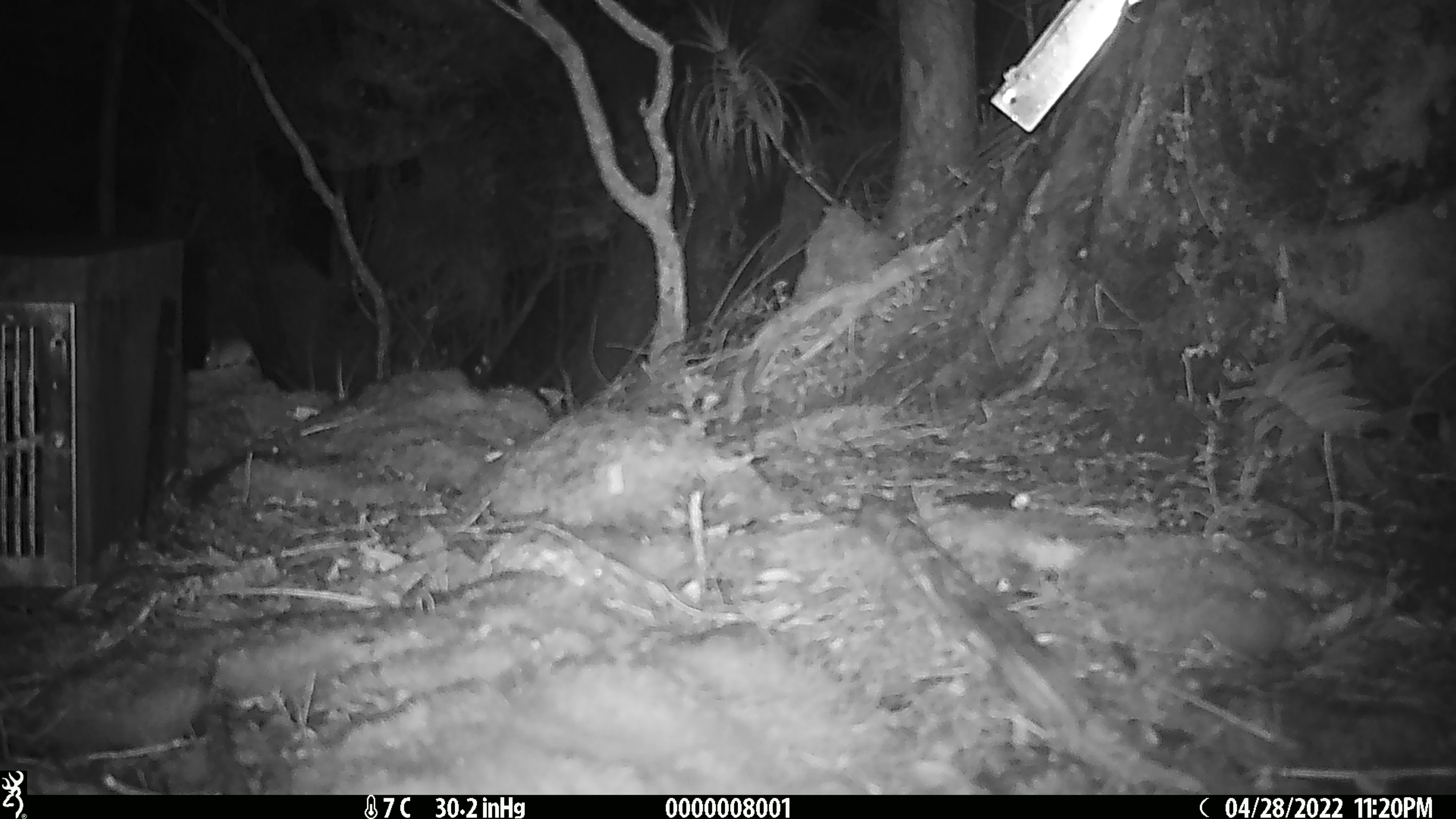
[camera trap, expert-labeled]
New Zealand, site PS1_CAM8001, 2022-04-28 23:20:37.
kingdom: Animalia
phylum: Chordata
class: Mammalia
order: Rodentia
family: Muridae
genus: Mus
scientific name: Mus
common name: mouse